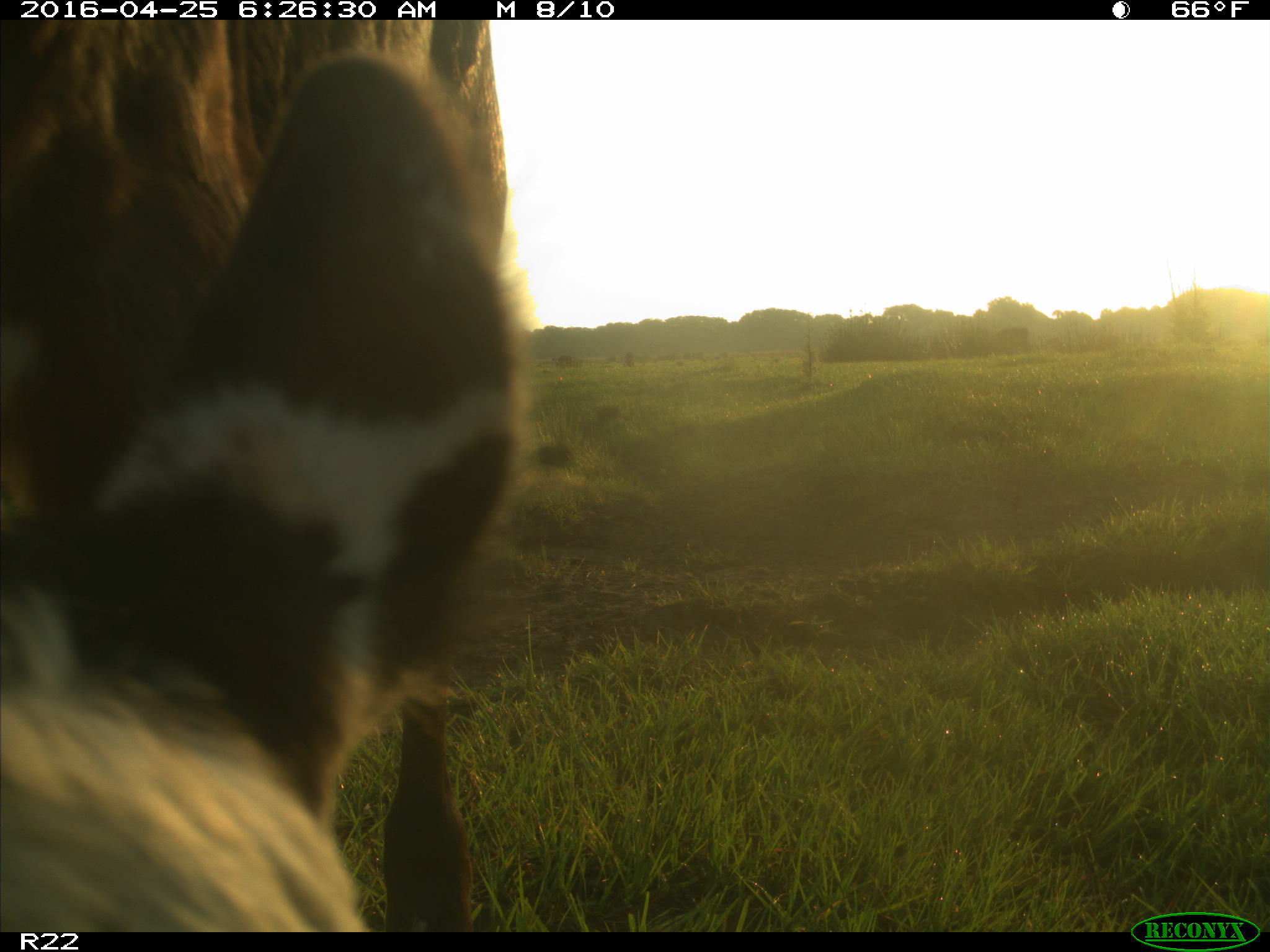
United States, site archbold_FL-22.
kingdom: Animalia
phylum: Chordata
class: Mammalia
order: Artiodactyla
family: Bovidae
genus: Bos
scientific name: Bos taurus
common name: domestic cow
Bos taurus (domestic cow).